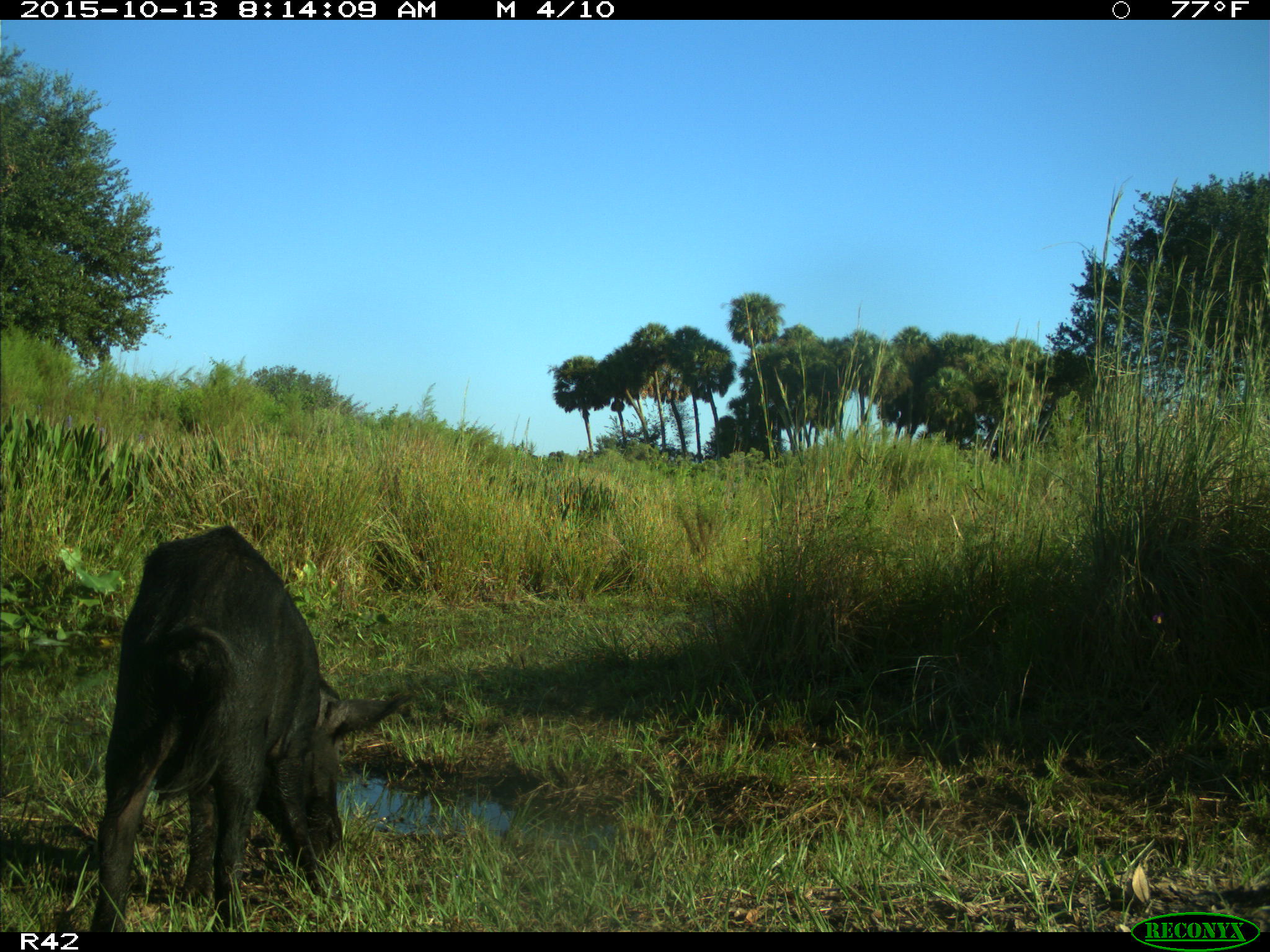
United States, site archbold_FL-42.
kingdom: Animalia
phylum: Chordata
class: Mammalia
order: Artiodactyla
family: Suidae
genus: Sus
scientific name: Sus scrofa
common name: wild boar